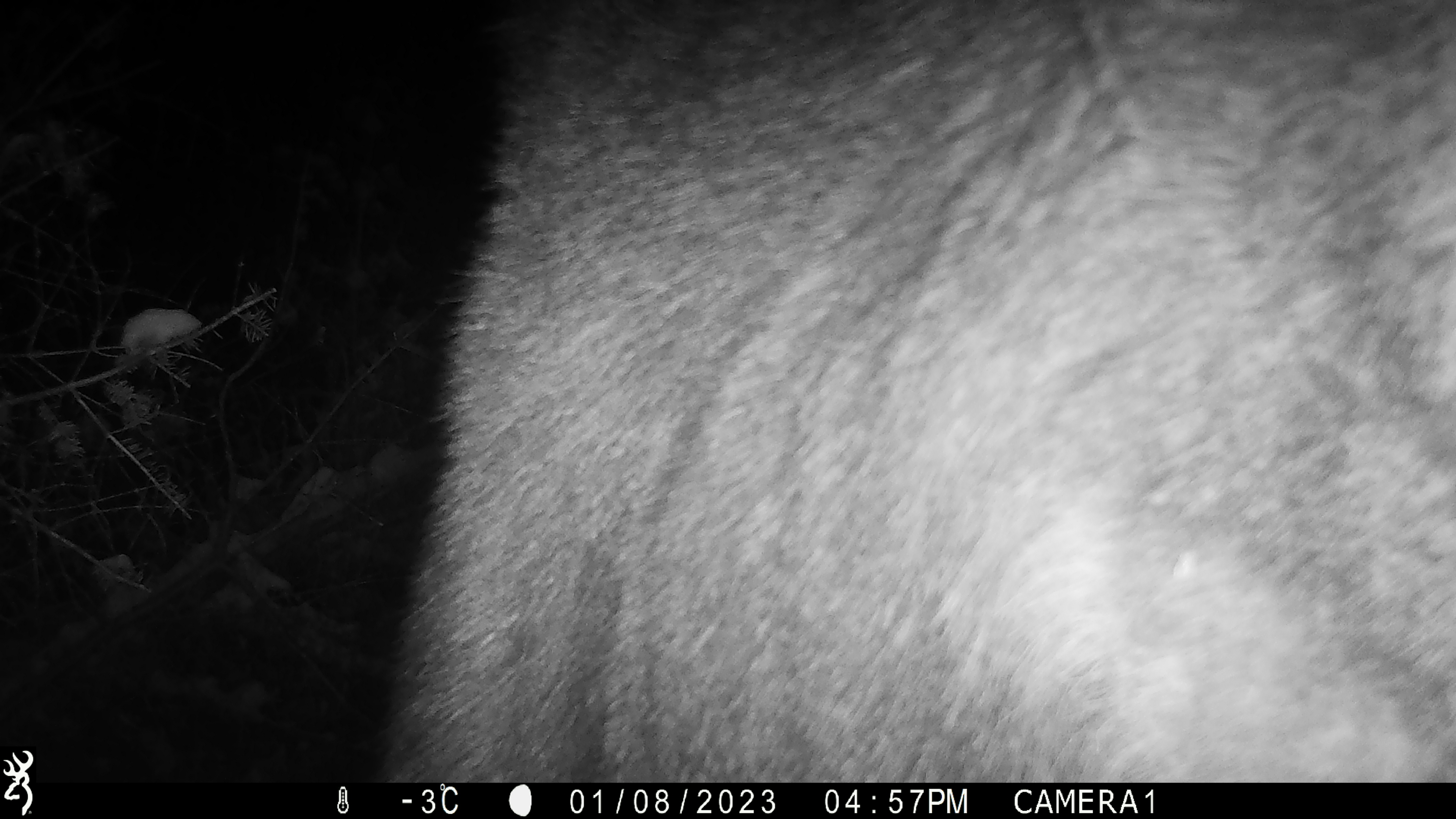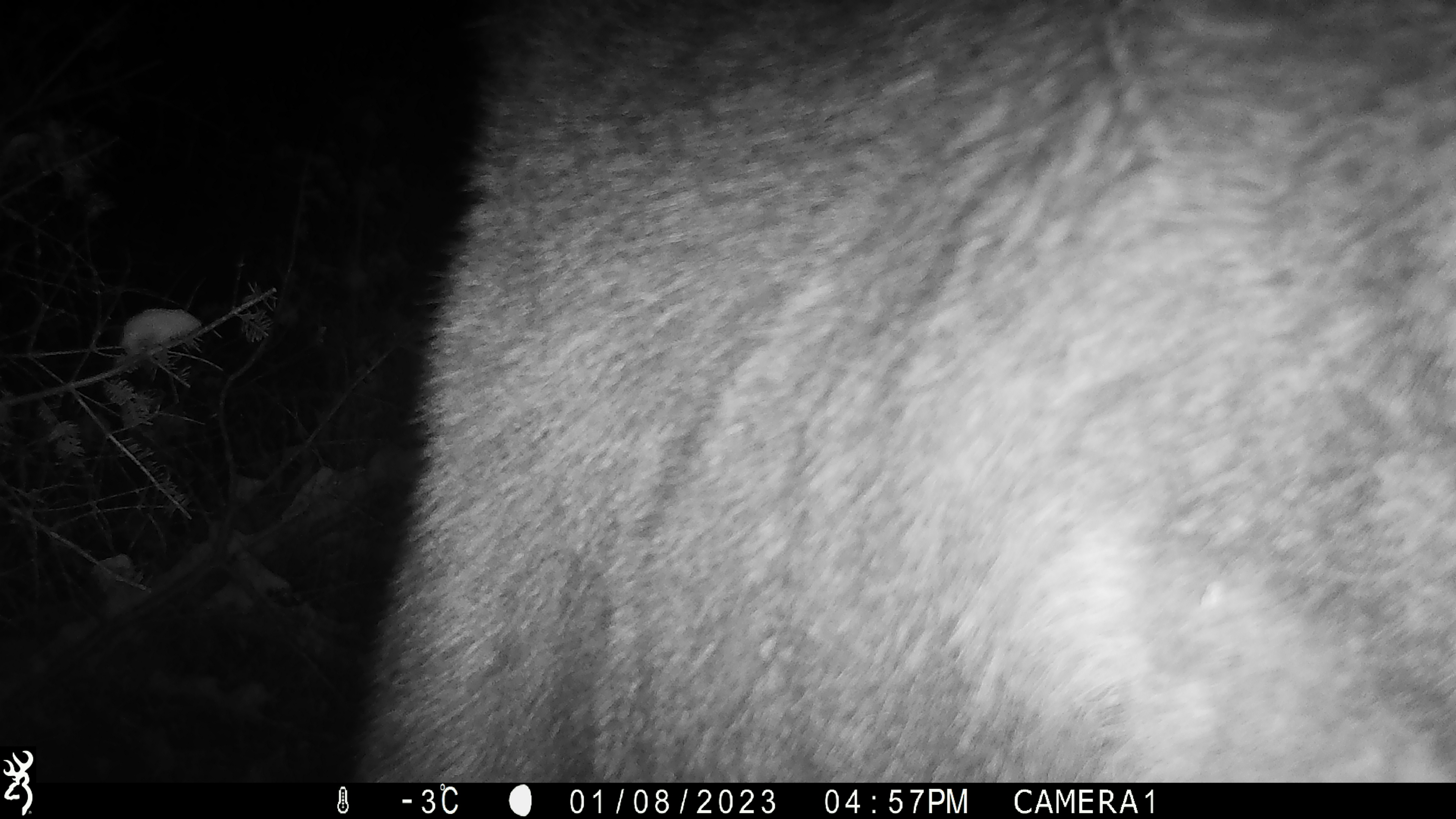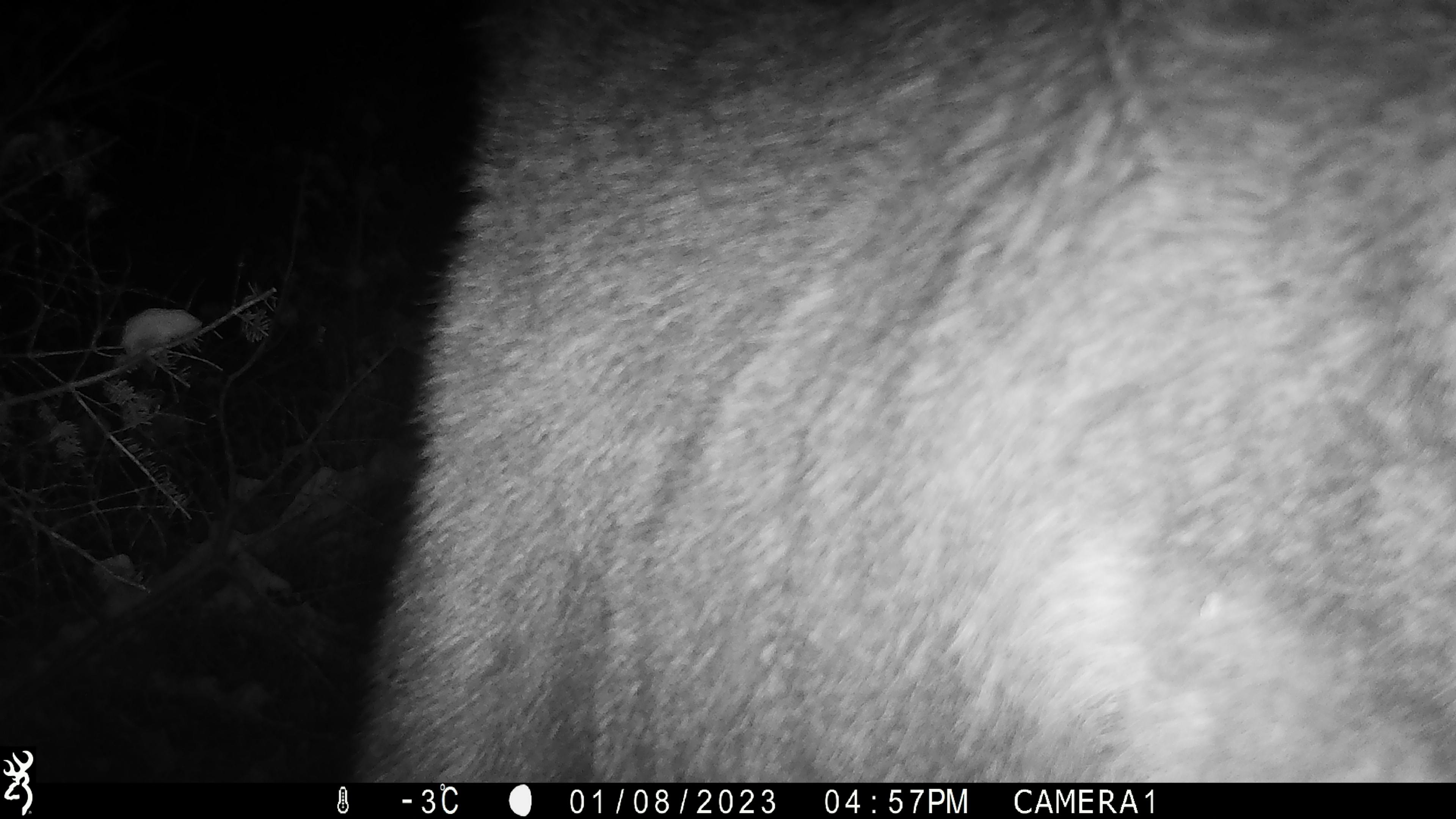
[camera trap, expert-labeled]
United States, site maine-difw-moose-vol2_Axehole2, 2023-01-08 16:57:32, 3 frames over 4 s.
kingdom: Animalia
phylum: Chordata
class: Mammalia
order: Artiodactyla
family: Cervidae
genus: Alces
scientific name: Alces alces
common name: moose